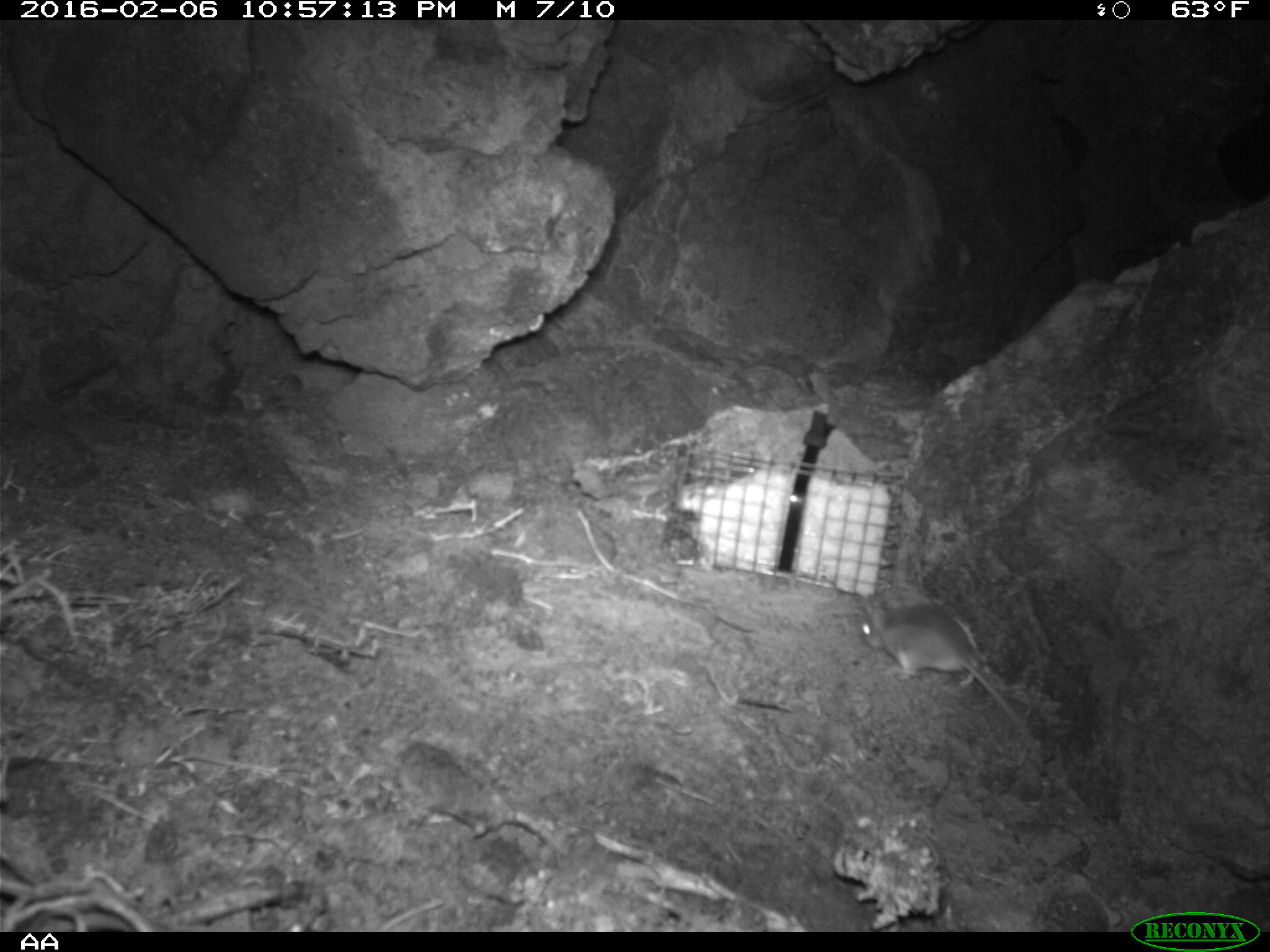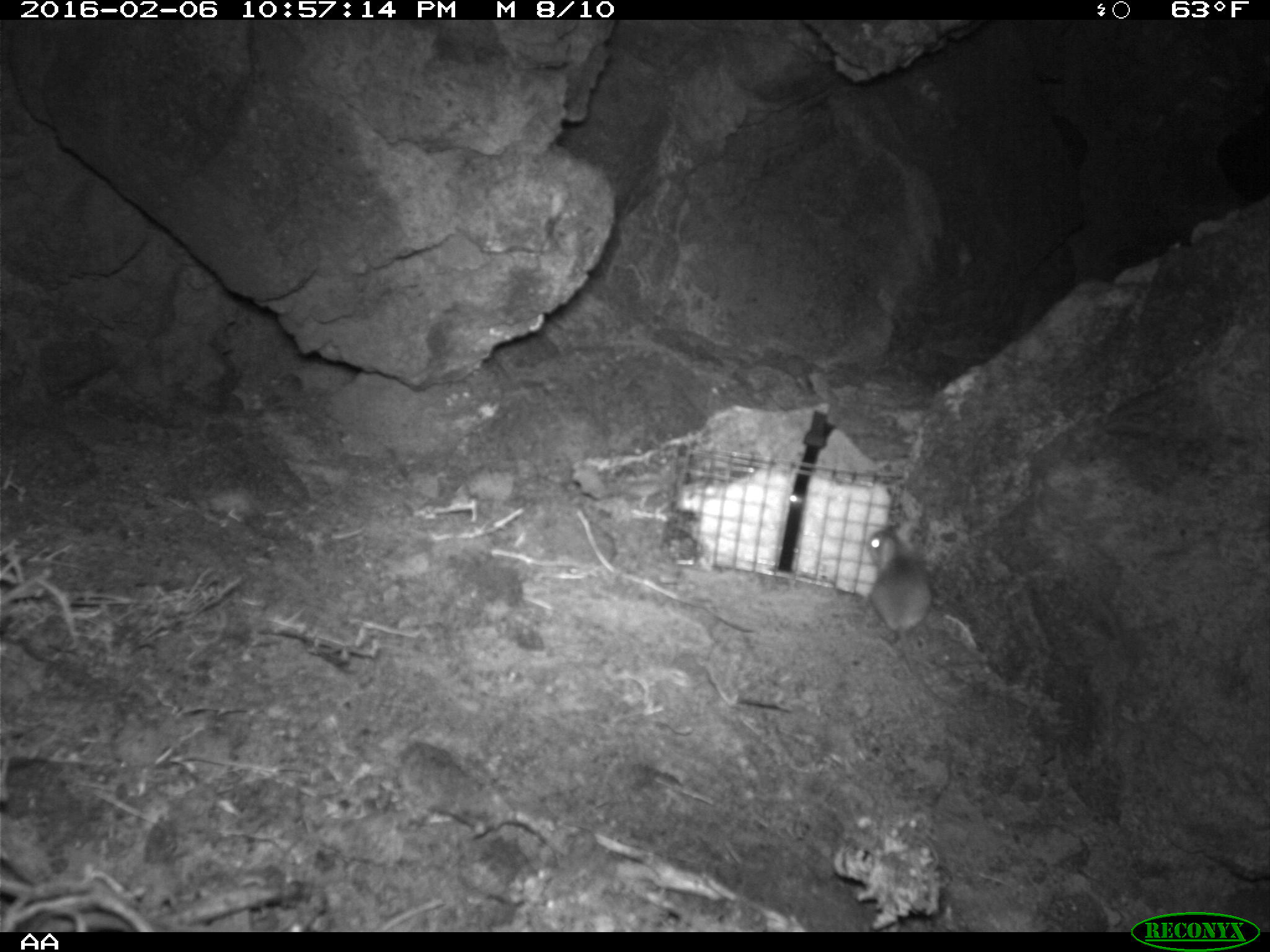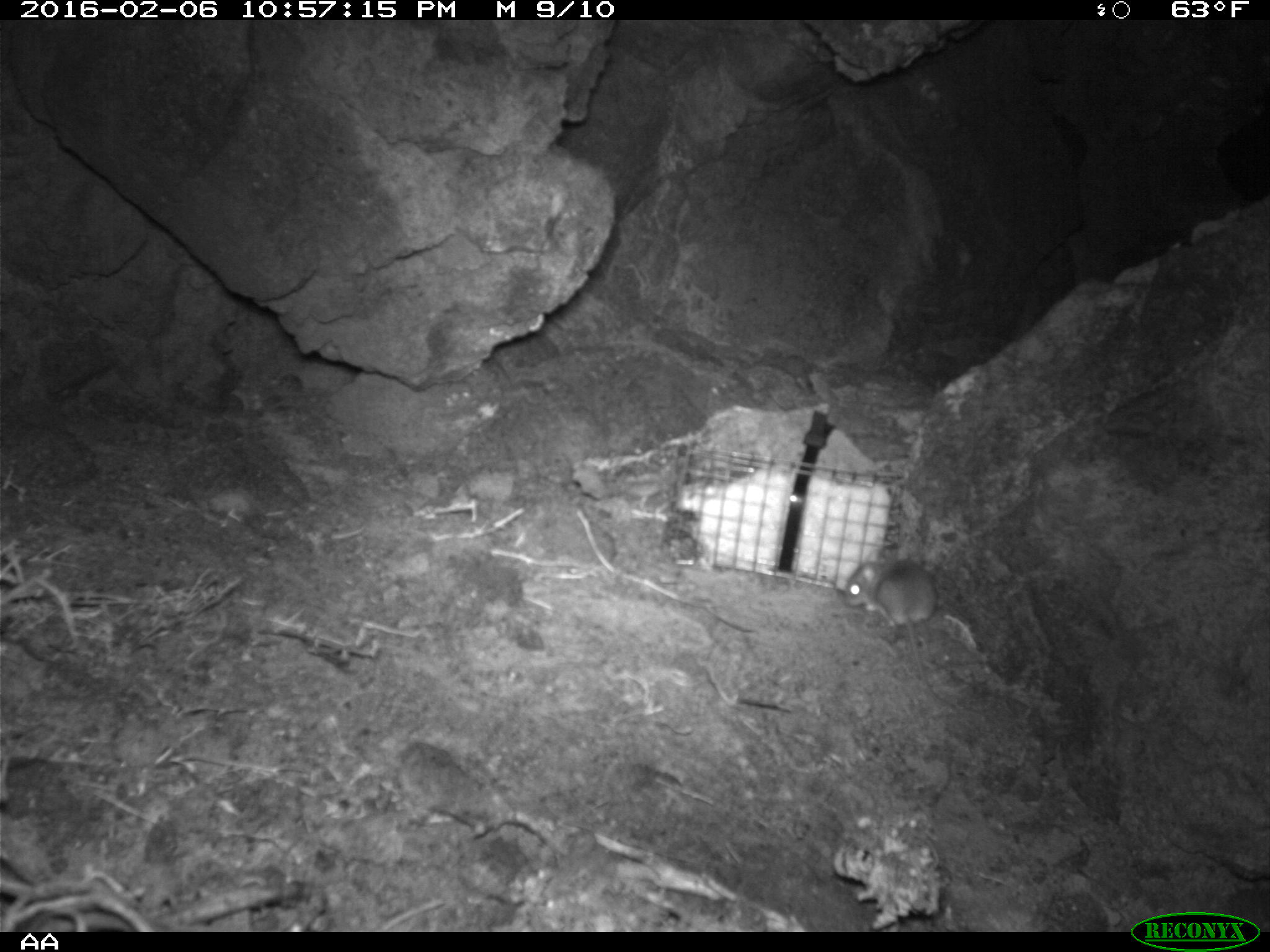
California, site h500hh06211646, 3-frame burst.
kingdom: Animalia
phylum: Chordata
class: Mammalia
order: Rodentia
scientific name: Rodentia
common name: rodent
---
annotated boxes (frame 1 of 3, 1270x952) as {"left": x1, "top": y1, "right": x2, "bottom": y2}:
rodent: {"left": 863, "top": 597, "right": 1045, "bottom": 772}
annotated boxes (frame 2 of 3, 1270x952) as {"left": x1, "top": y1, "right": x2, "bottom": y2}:
rodent: {"left": 861, "top": 527, "right": 931, "bottom": 640}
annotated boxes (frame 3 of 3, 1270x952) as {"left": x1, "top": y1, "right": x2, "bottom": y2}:
rodent: {"left": 841, "top": 560, "right": 952, "bottom": 715}